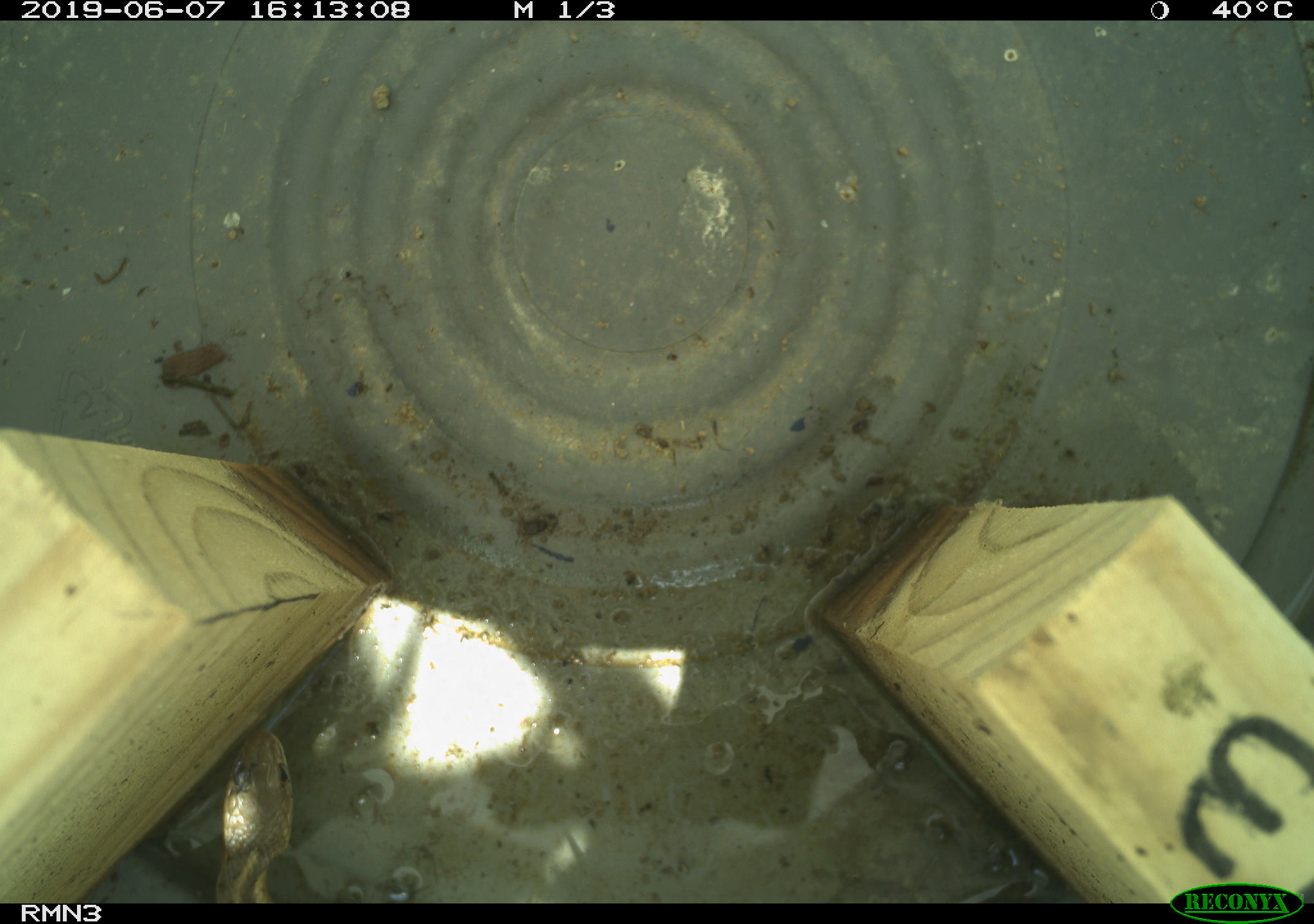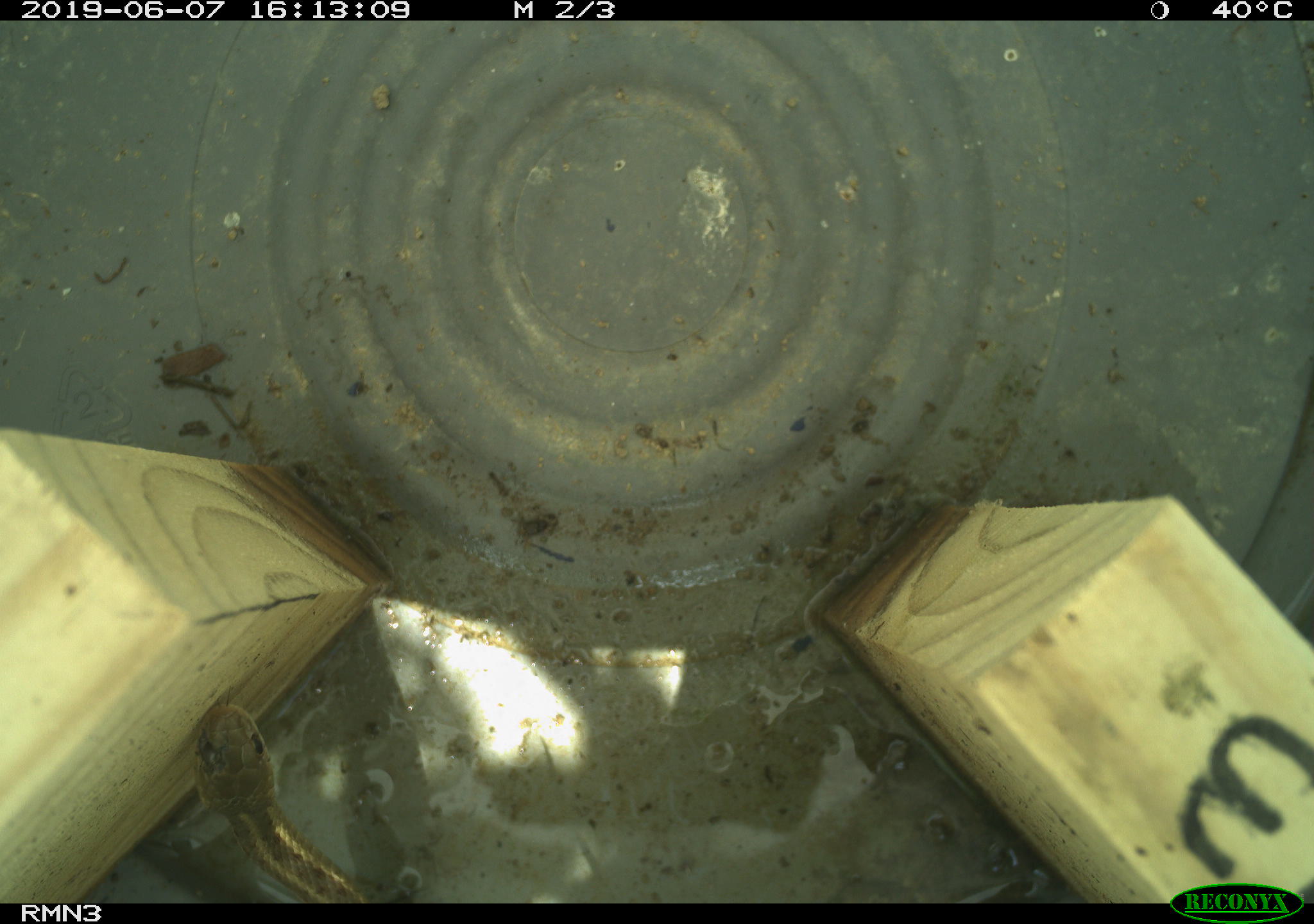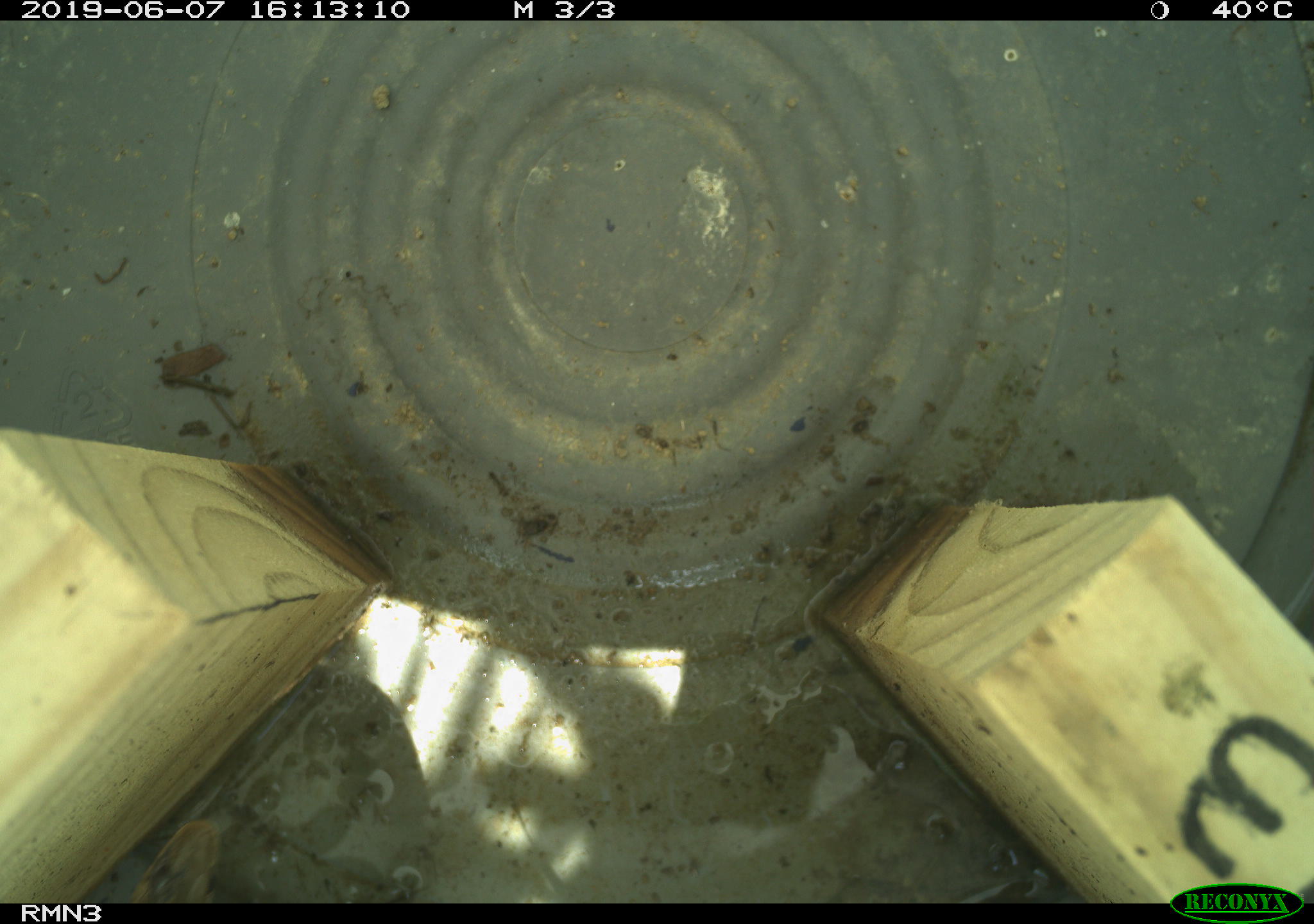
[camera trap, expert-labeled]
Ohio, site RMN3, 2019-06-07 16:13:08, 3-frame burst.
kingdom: Animalia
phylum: Chordata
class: Reptilia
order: Squamata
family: Colubridae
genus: Thamnophis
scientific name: Thamnophis sirtalis sirtalis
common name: eastern gartersnake